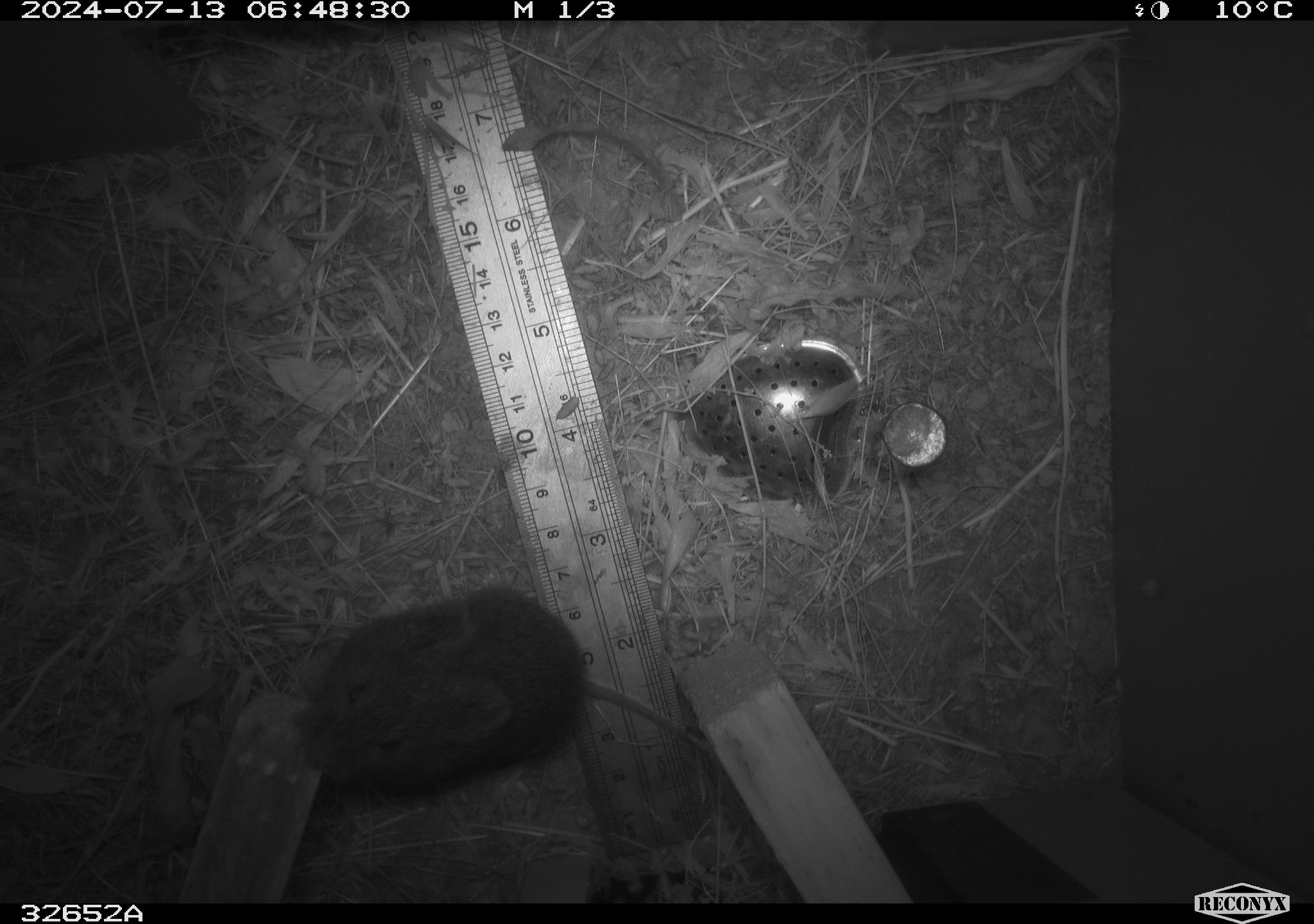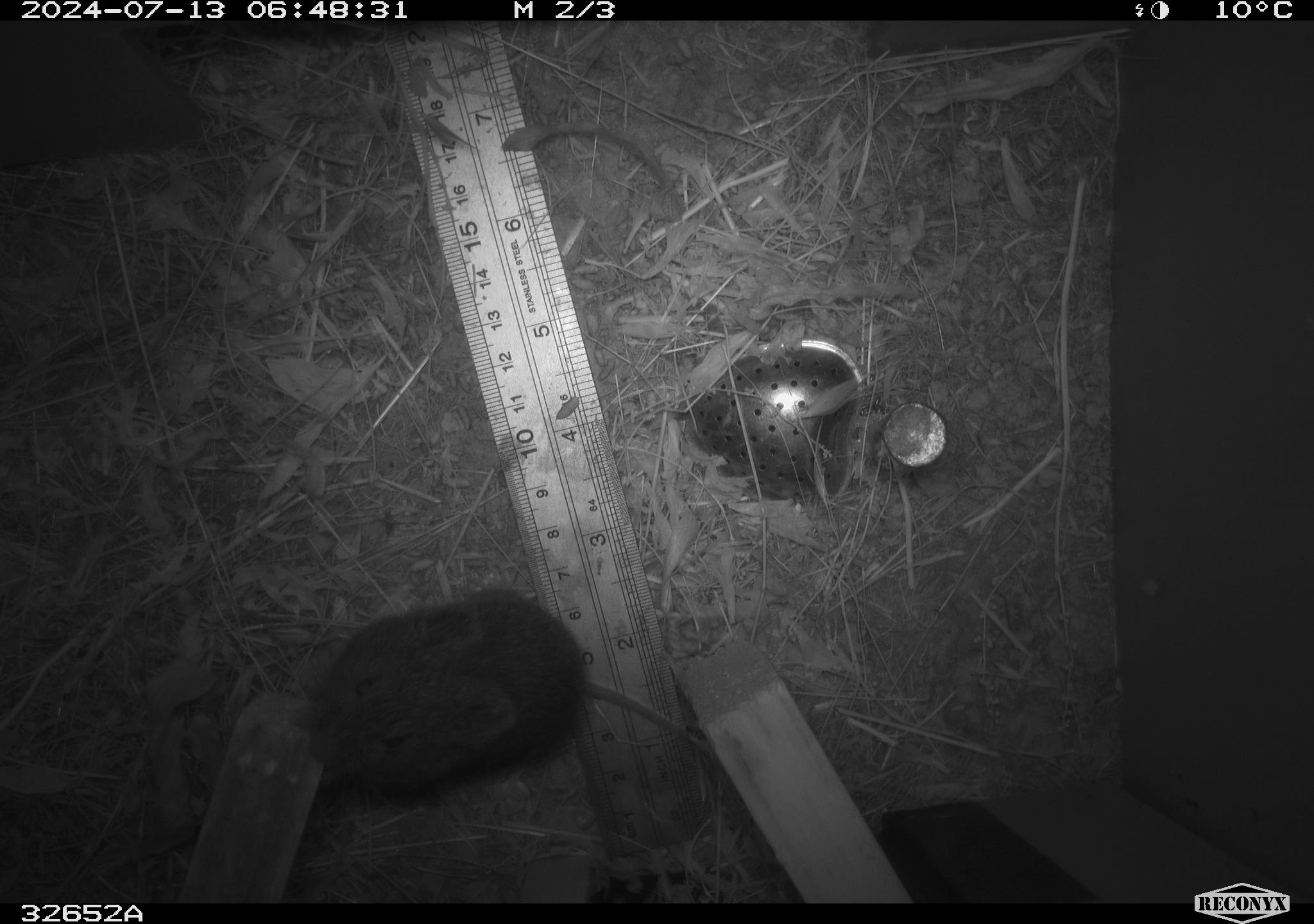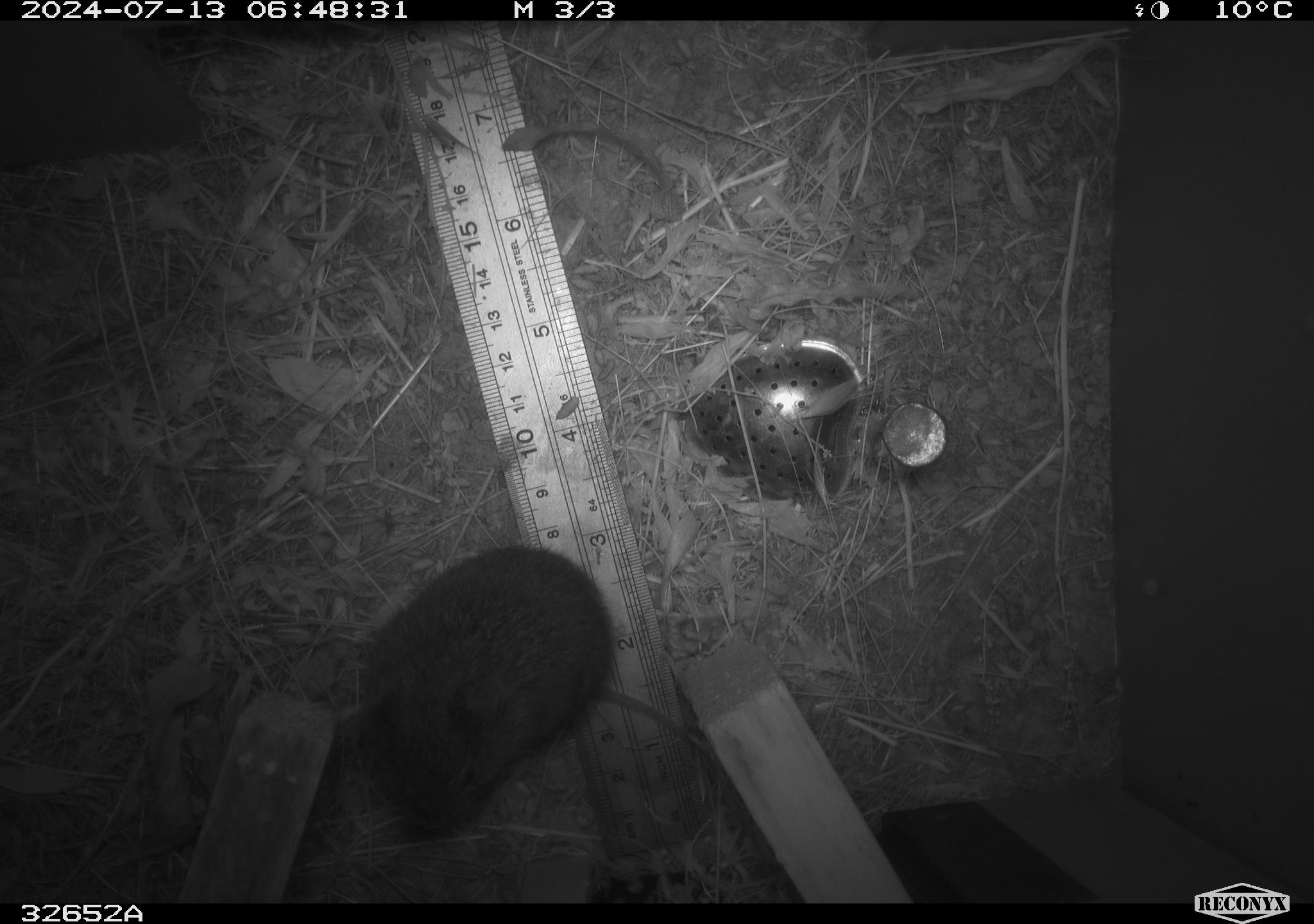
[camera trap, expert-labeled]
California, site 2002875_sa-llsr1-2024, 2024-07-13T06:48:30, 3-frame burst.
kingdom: Animalia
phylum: Chordata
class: Mammalia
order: Rodentia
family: Cricetidae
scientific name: Arvicolinae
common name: voles, lemmings, and muskrats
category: arvicolinae subfamily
Arvicolinae subfamily (voles, lemmings, and muskrats) (Arvicolinae).